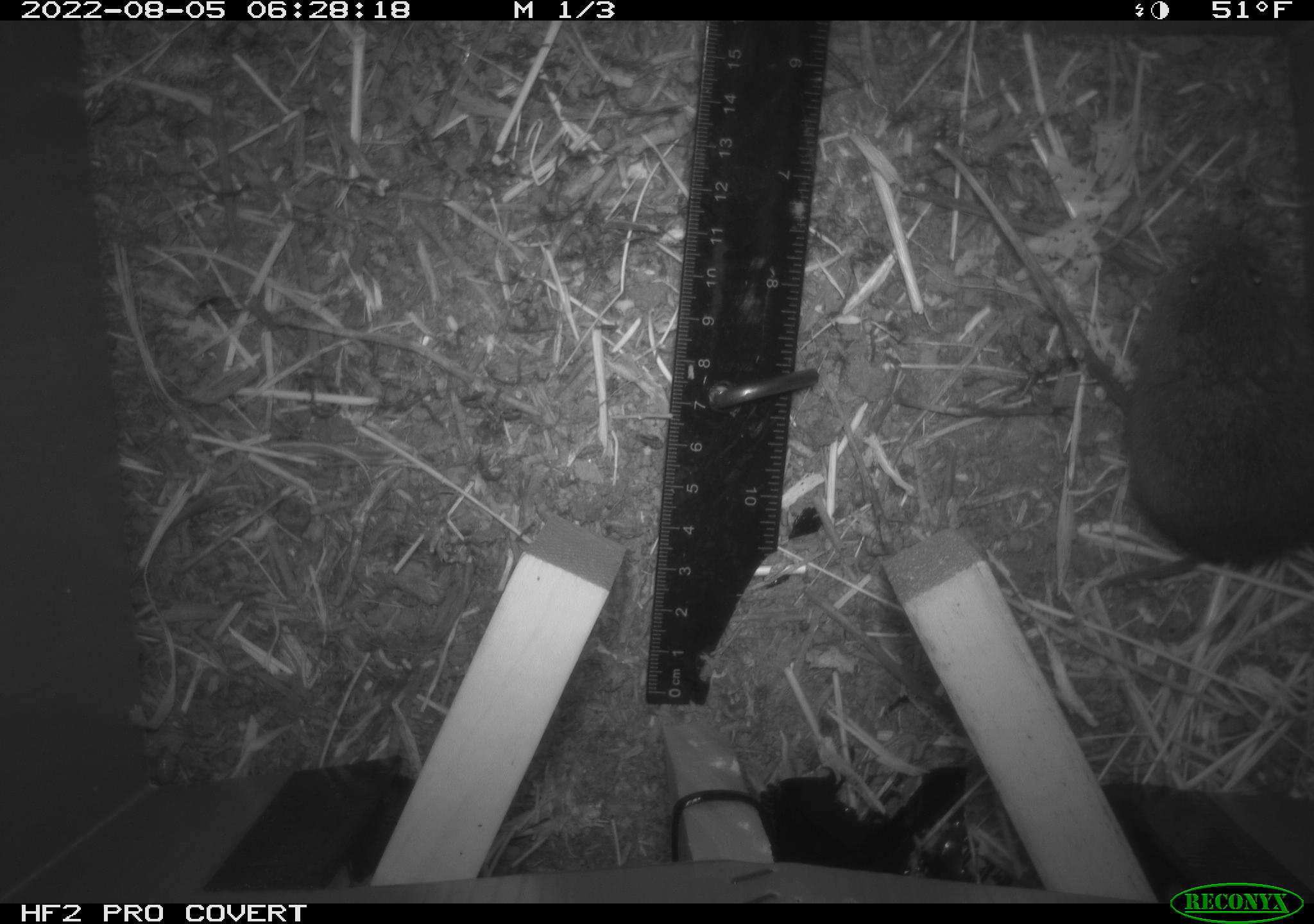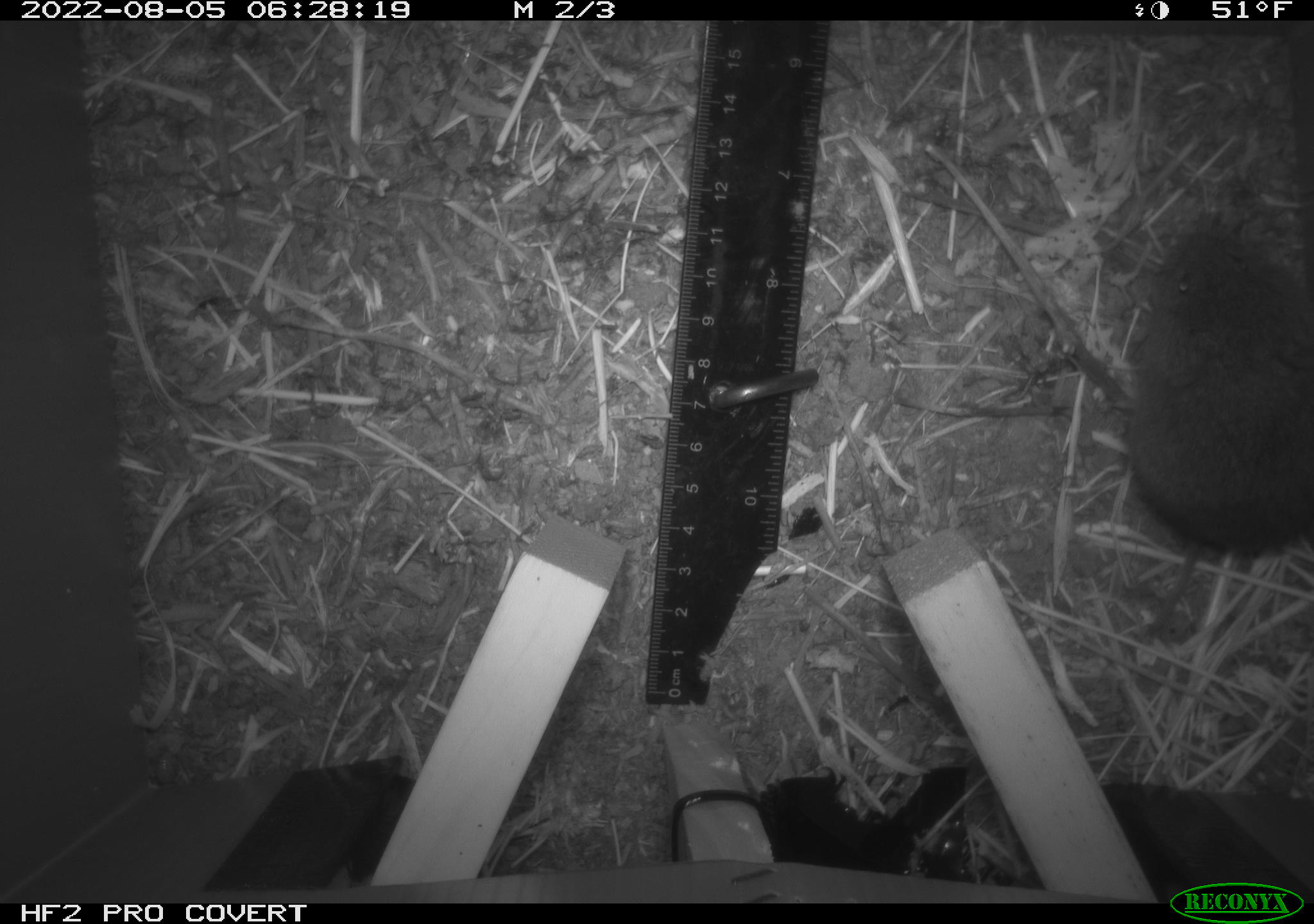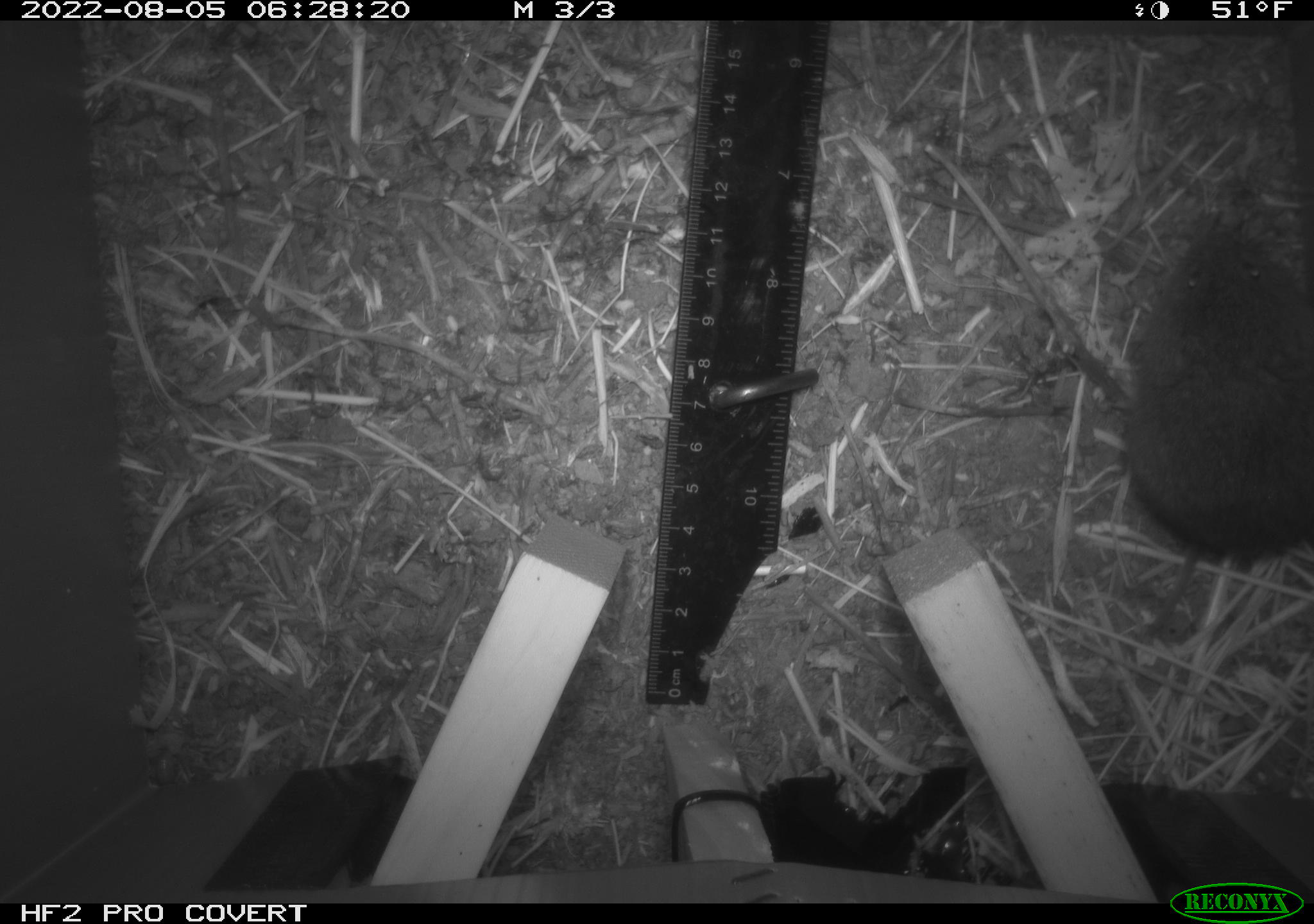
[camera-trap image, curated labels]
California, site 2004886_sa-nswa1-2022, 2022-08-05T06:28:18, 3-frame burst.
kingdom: Animalia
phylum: Chordata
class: Mammalia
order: Rodentia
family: Cricetidae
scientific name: Cricetidae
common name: hamsters, voles, lemmings, and allies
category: cricetidae family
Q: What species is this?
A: Cricetidae family (hamsters, voles, lemmings, and allies) (Cricetidae).